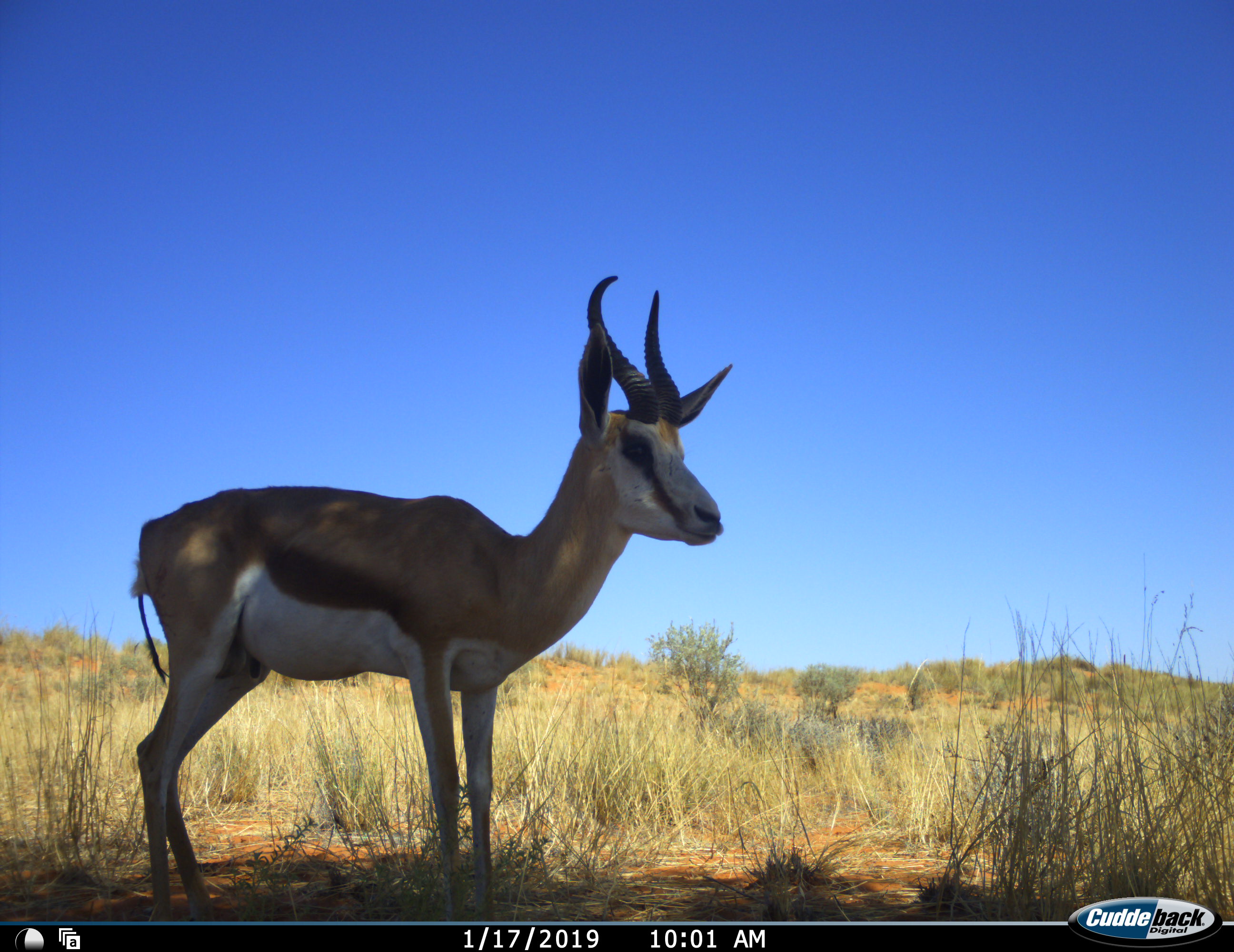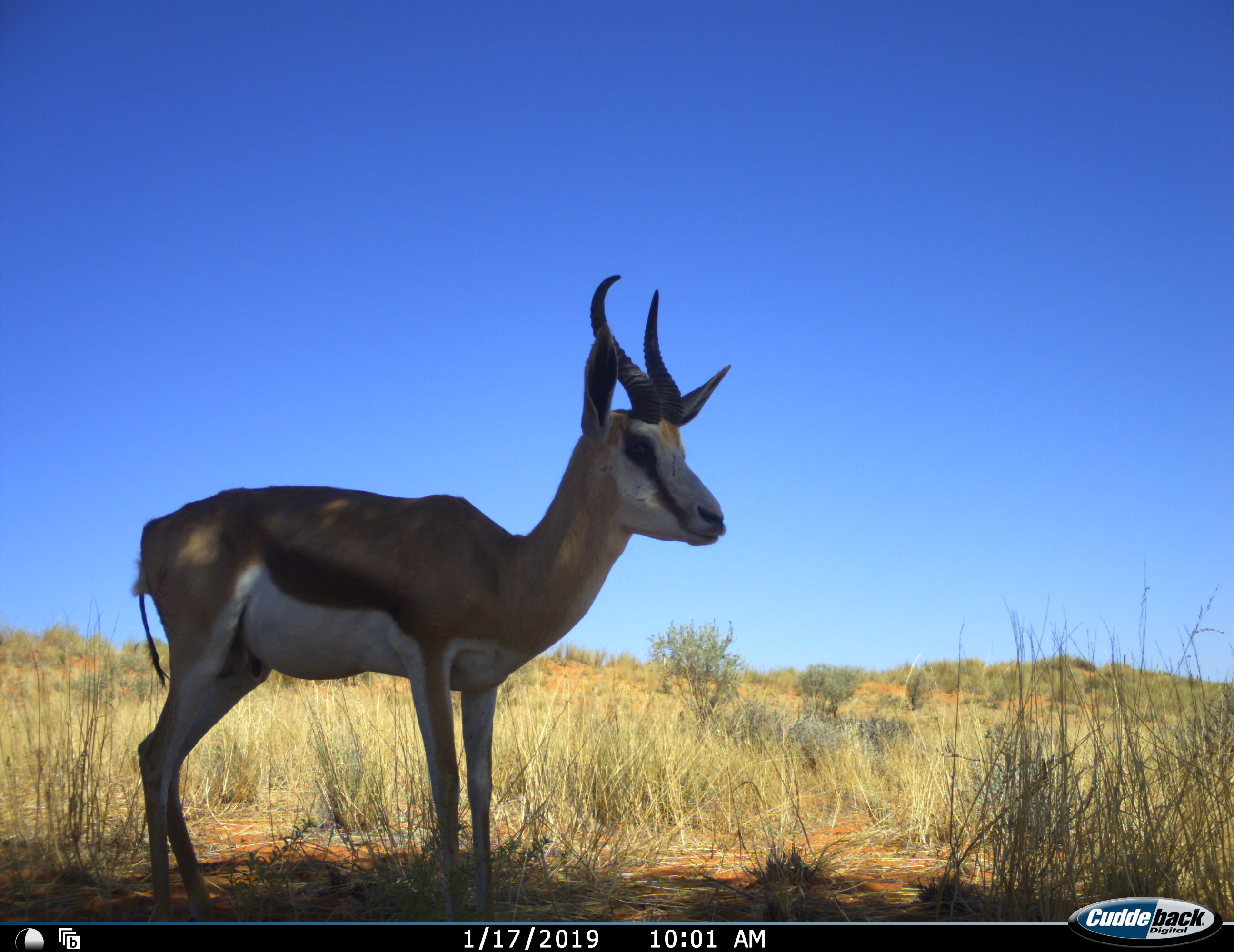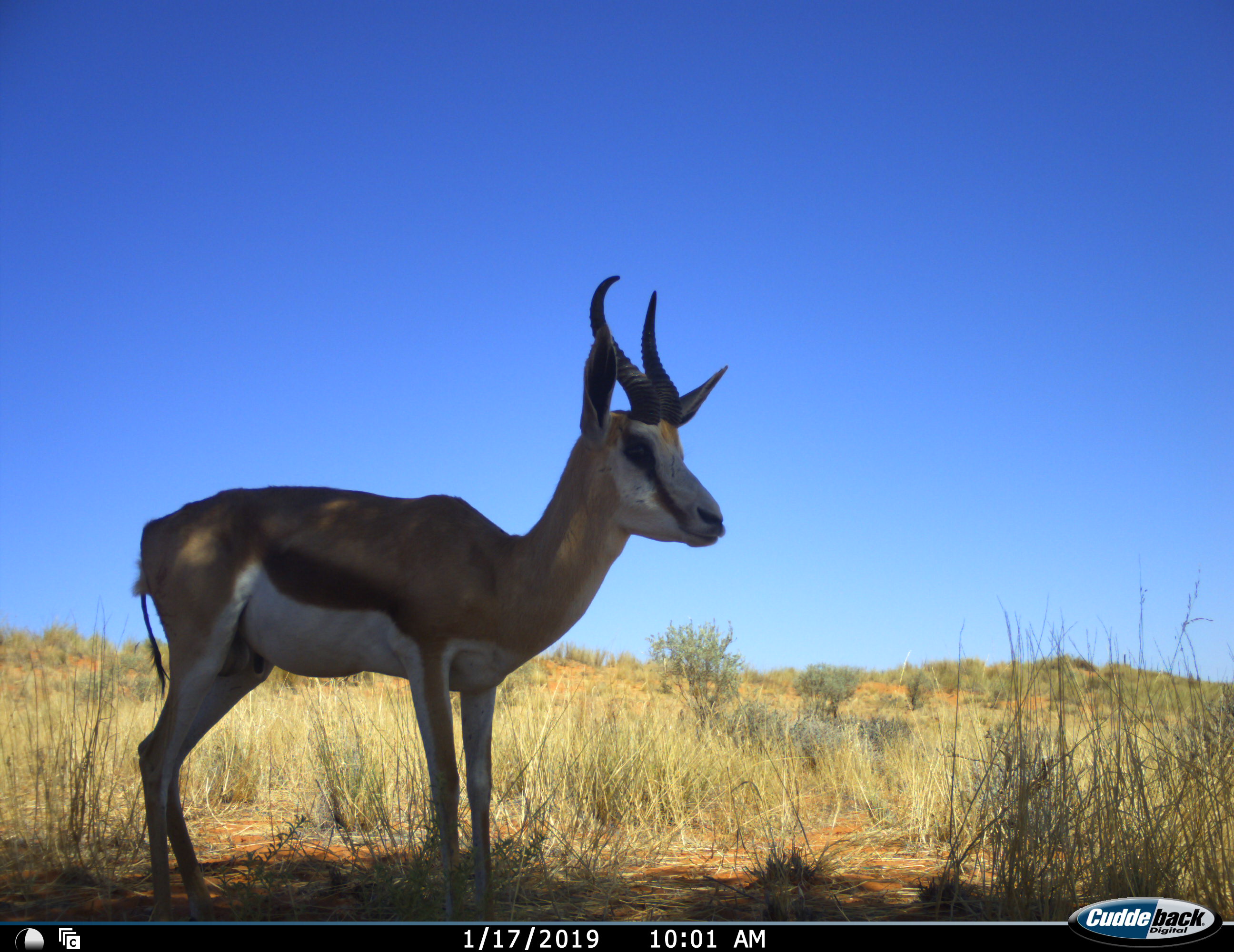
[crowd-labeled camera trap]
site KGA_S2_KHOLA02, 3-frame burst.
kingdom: Animalia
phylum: Chordata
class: Mammalia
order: Artiodactyla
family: Bovidae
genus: Antidorcas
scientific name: Antidorcas marsupialis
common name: springbok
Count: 1.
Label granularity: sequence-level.